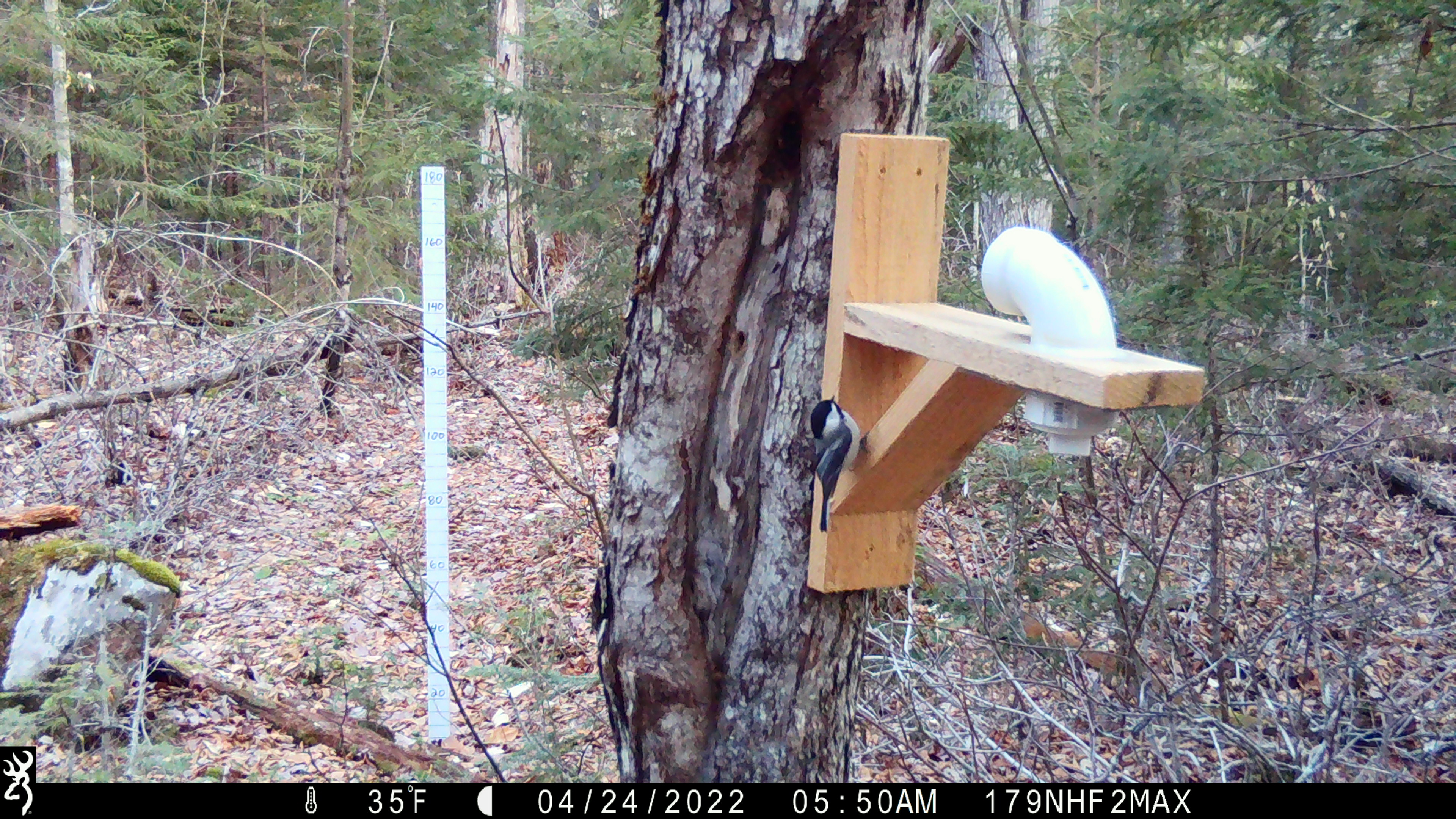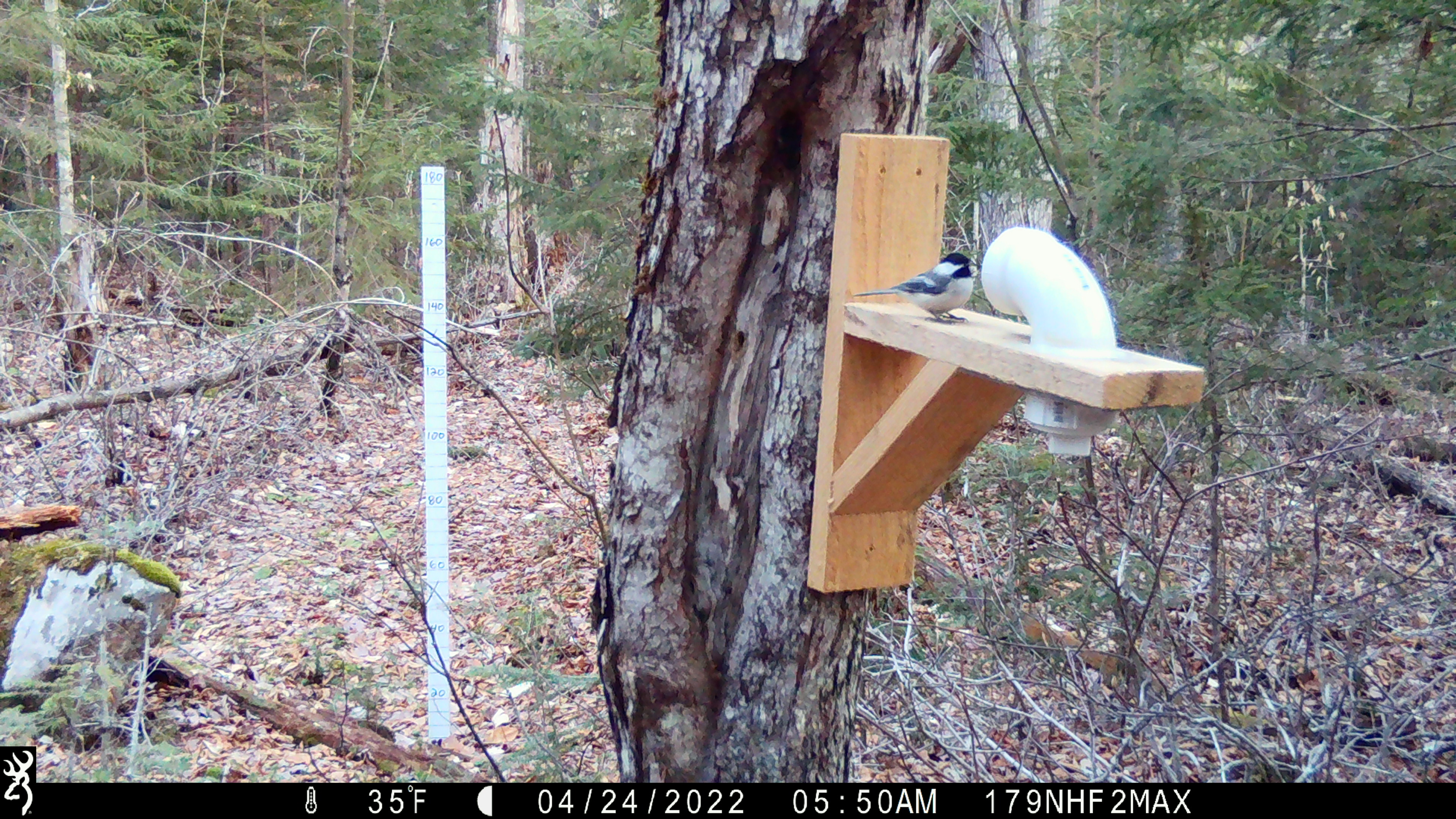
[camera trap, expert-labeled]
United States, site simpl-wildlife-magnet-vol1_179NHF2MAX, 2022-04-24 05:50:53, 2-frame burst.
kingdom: Animalia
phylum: Chordata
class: Aves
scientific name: Aves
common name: bird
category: bird sp.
Bird sp. (bird) (Aves).